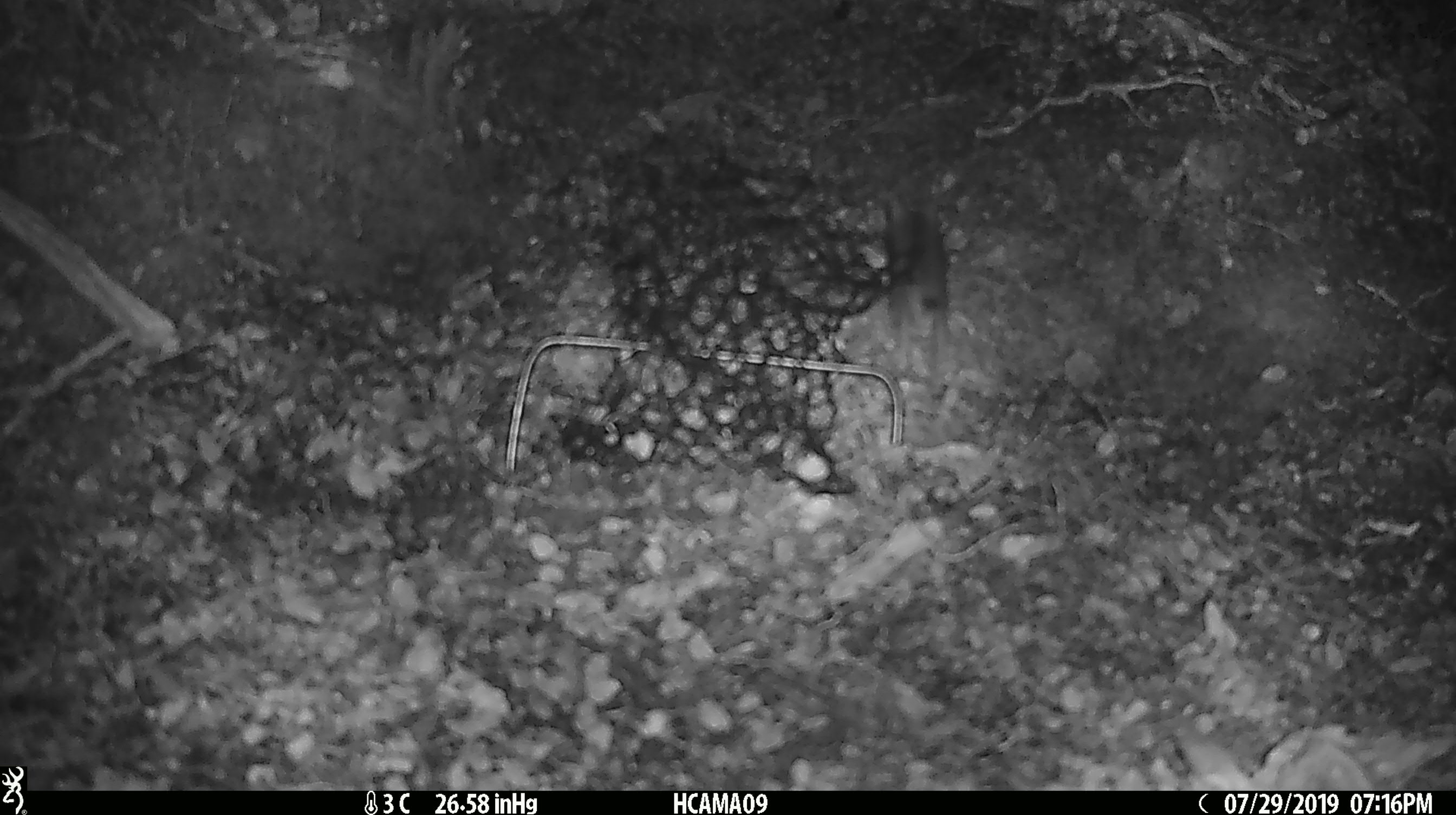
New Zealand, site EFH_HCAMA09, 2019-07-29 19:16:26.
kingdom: Animalia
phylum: Chordata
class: Mammalia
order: Rodentia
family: Muridae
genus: Mus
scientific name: Mus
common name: mouse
Mouse (Mus).